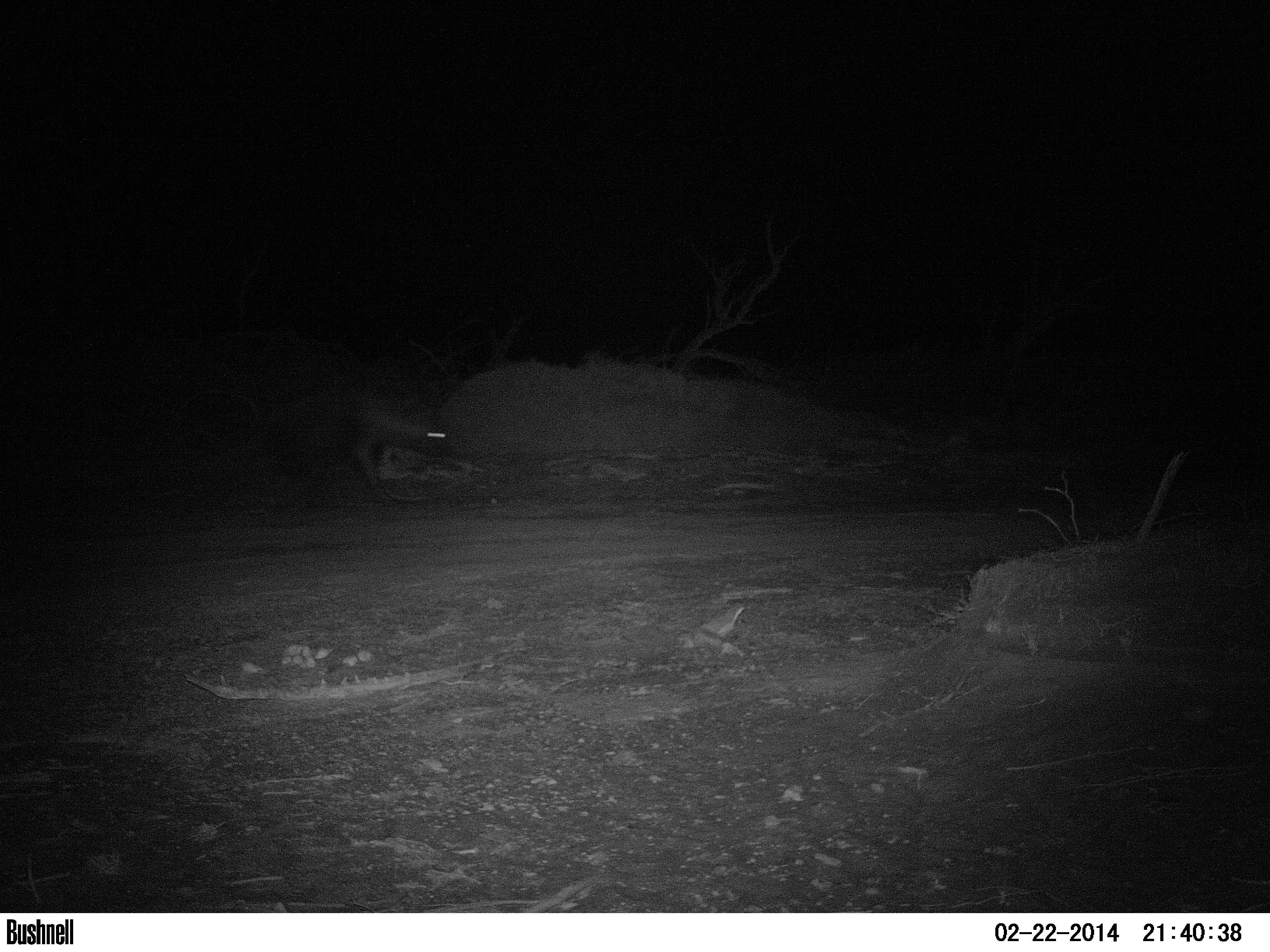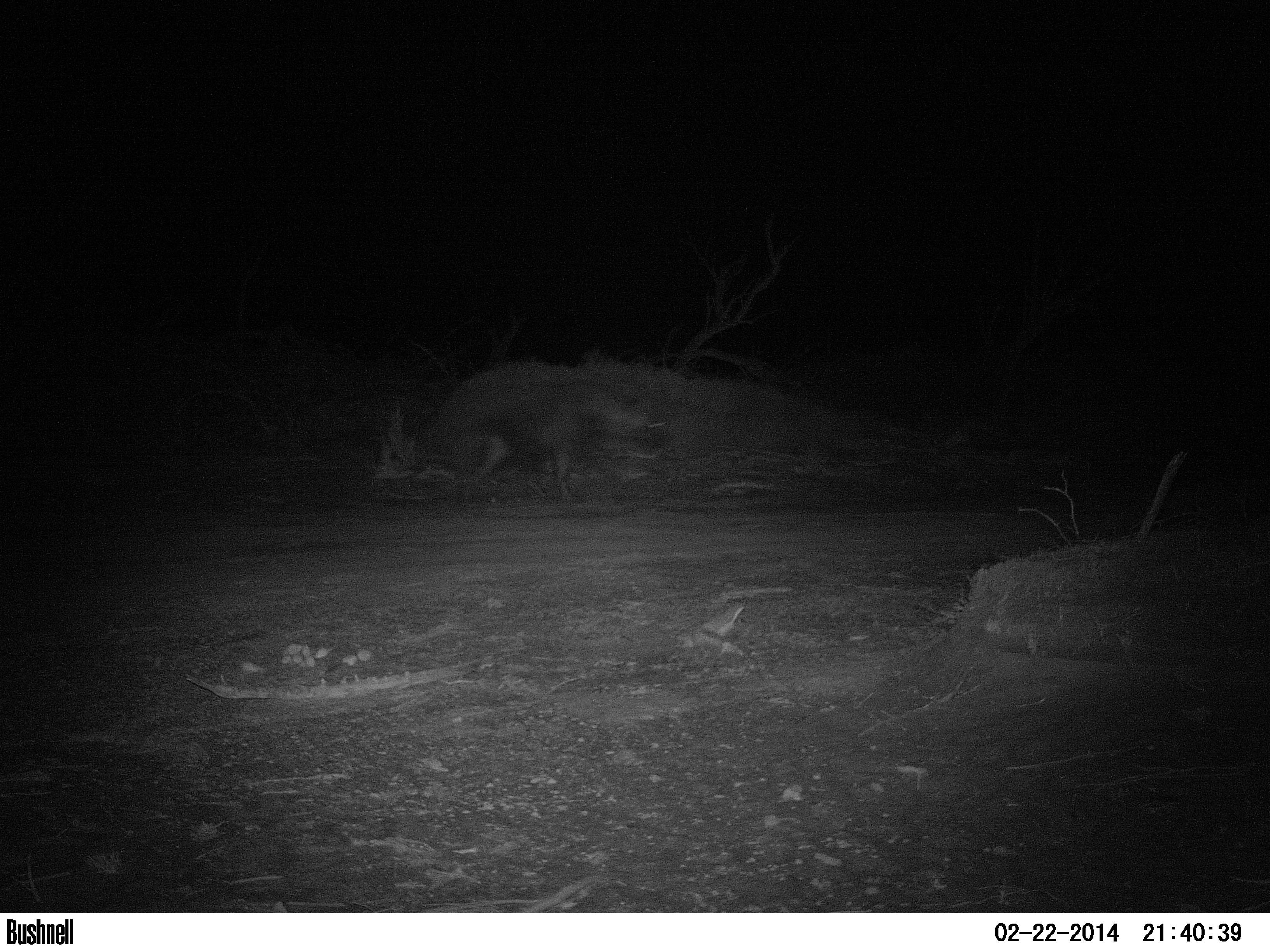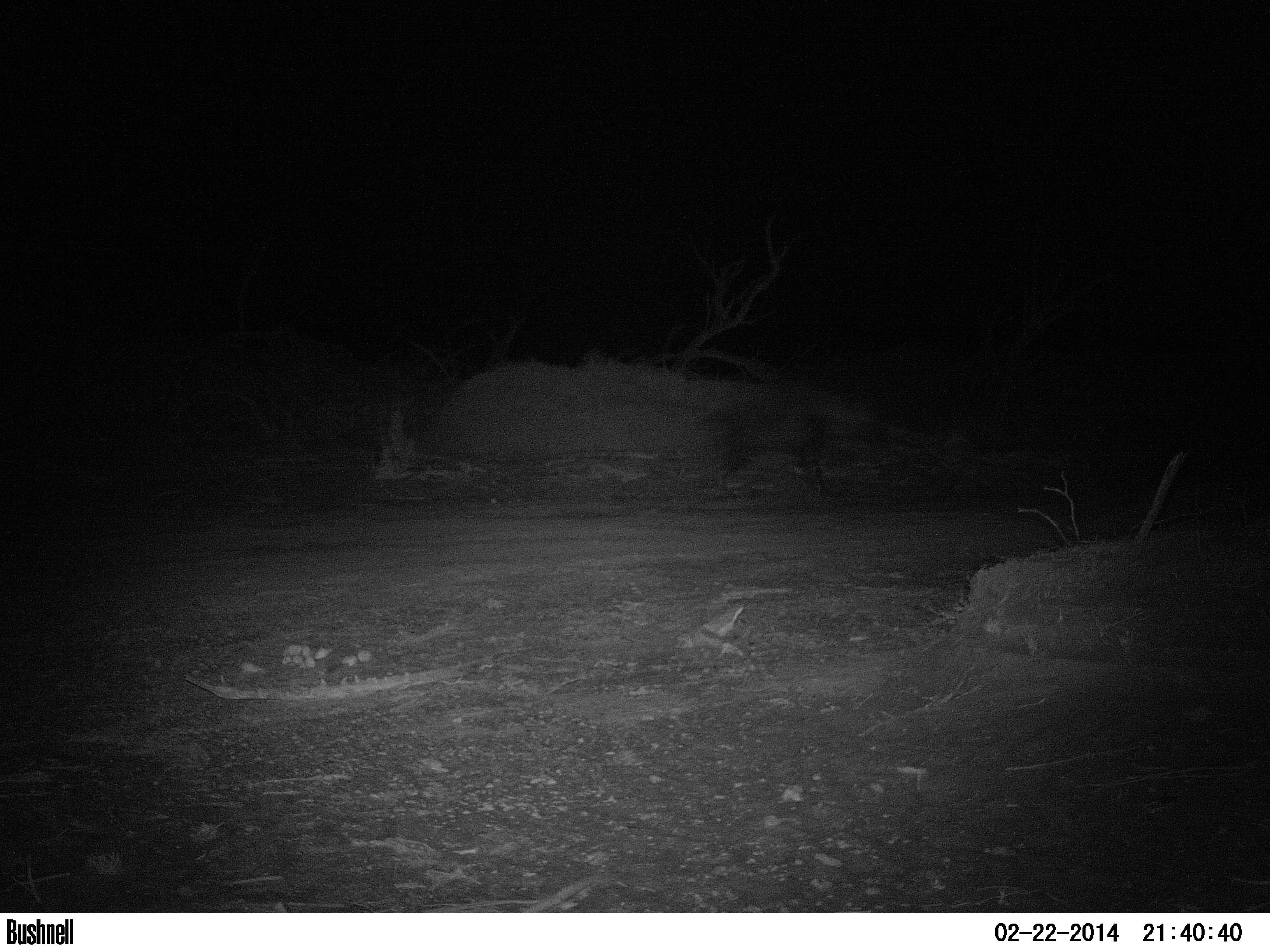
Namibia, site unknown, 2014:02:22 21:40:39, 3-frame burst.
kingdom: Animalia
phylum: Chordata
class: Mammalia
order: Carnivora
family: Hyaenidae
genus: Parahyaena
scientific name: Parahyaena brunnea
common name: brown hyena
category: hyaena brunnea